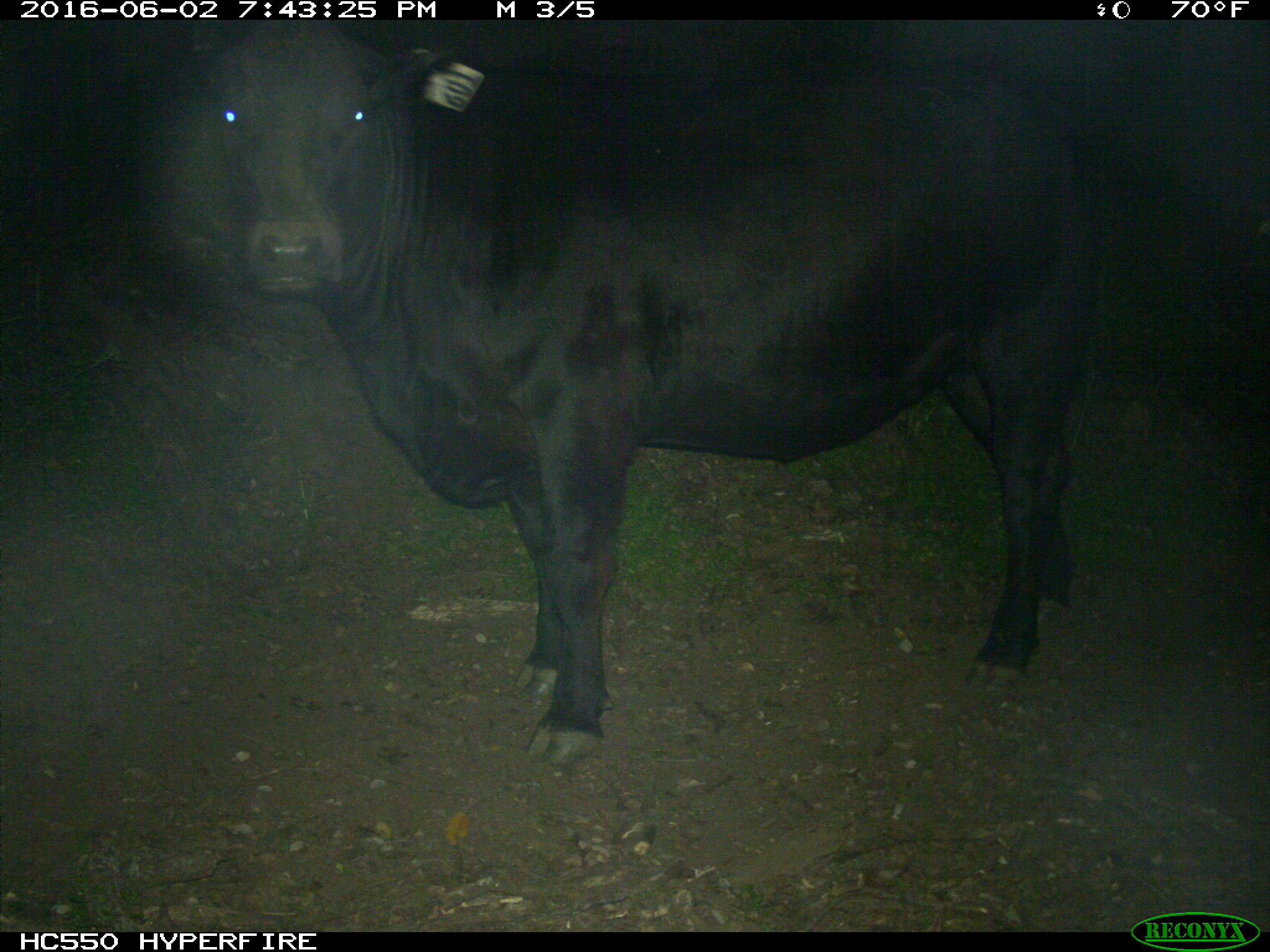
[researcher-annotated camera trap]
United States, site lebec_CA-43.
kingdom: Animalia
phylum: Chordata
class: Mammalia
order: Artiodactyla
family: Bovidae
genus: Bos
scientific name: Bos taurus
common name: domestic cow